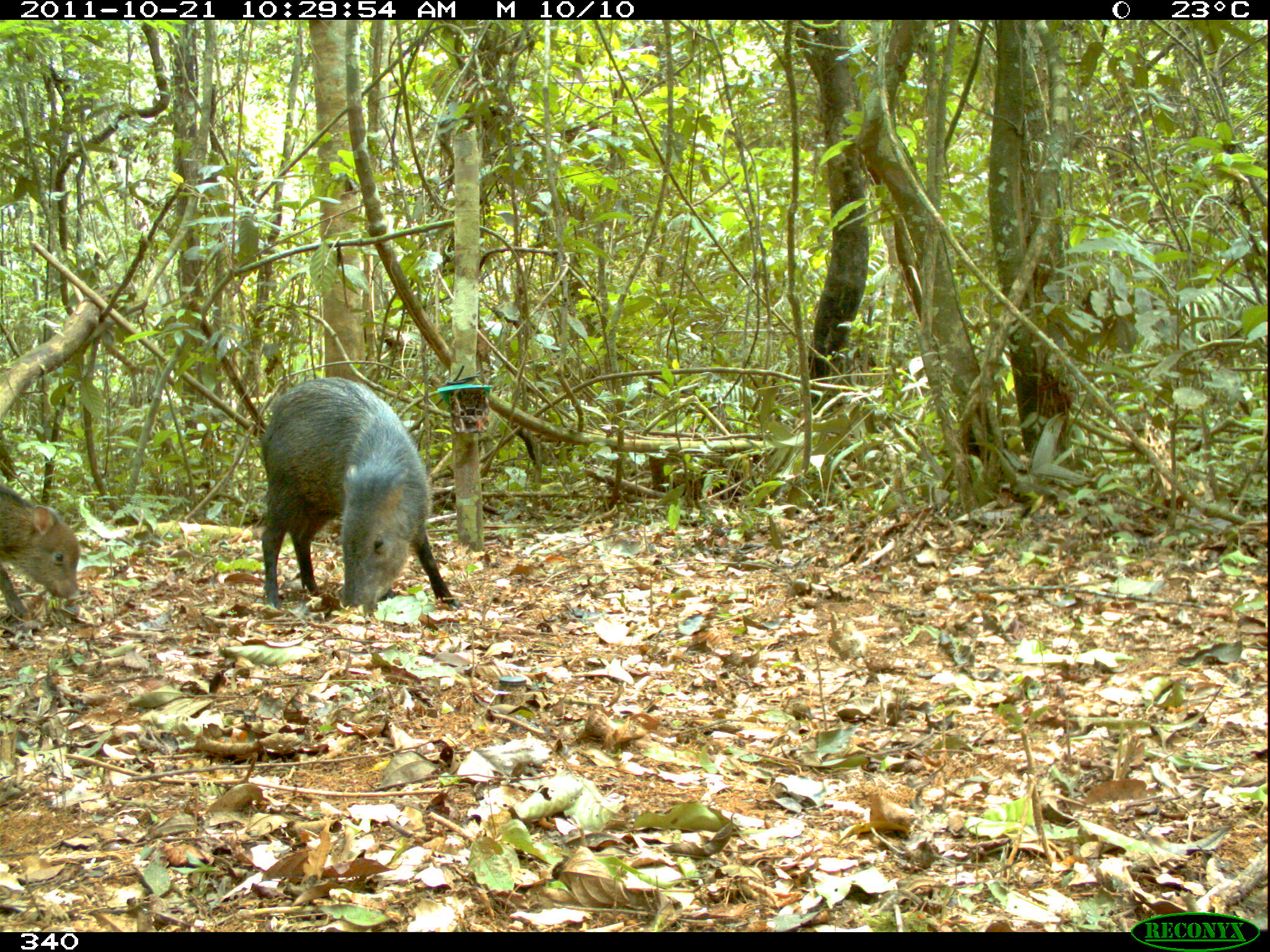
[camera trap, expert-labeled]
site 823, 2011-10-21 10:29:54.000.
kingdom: Animalia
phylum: Chordata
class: Mammalia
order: Artiodactyla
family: Tayassuidae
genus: Pecari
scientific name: Pecari tajacu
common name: collared peccary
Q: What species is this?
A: Pecari tajacu (collared peccary).